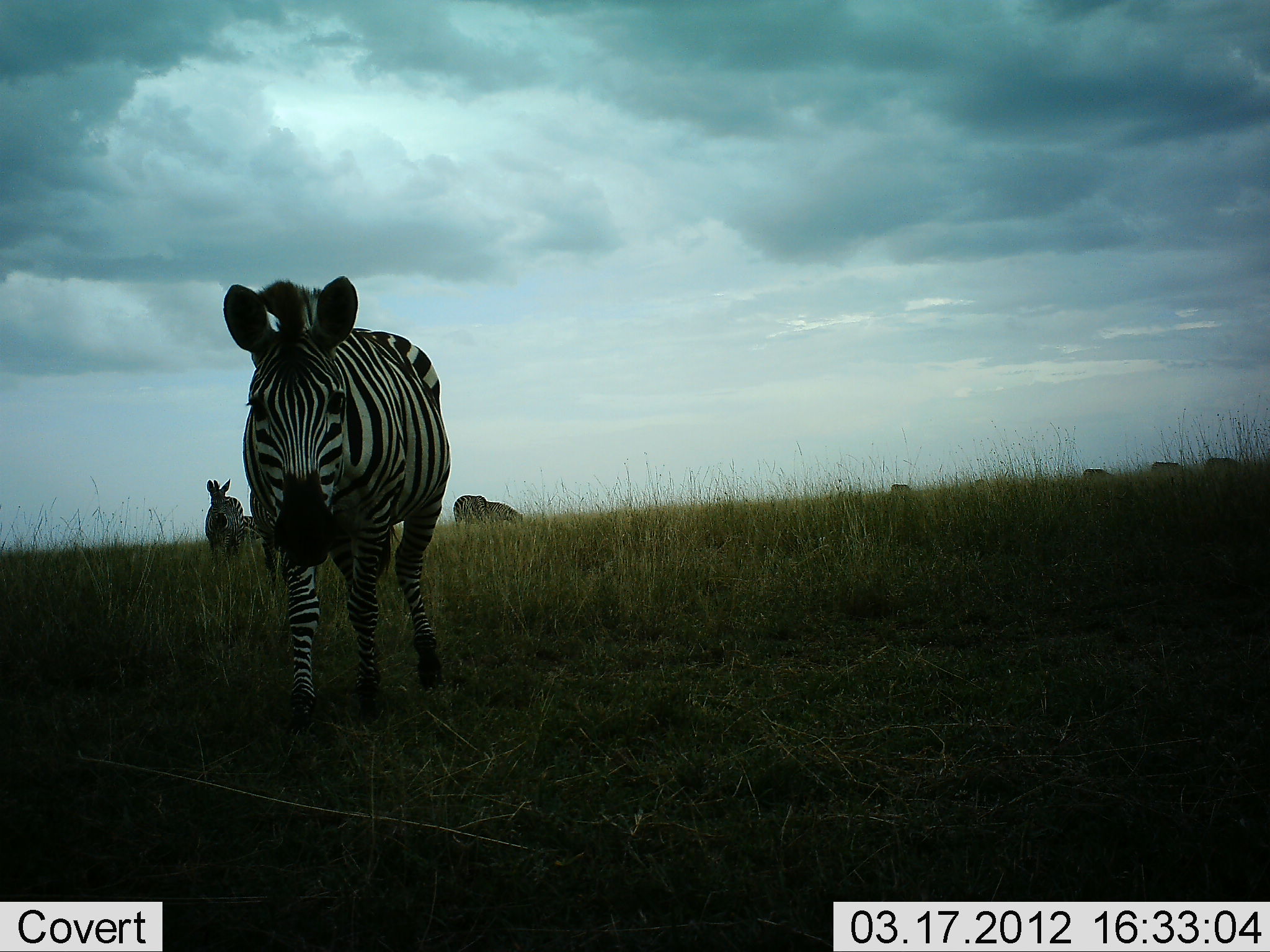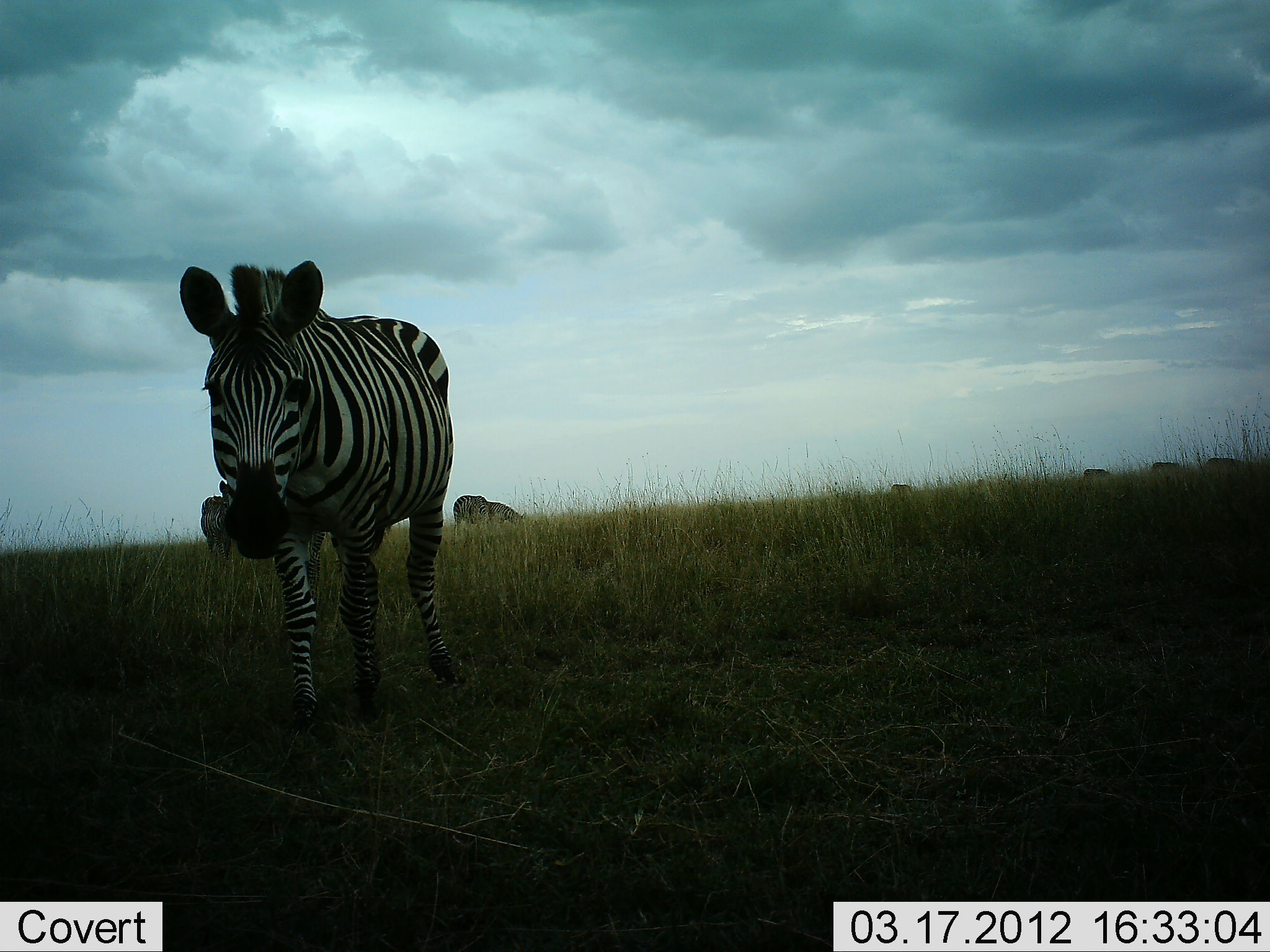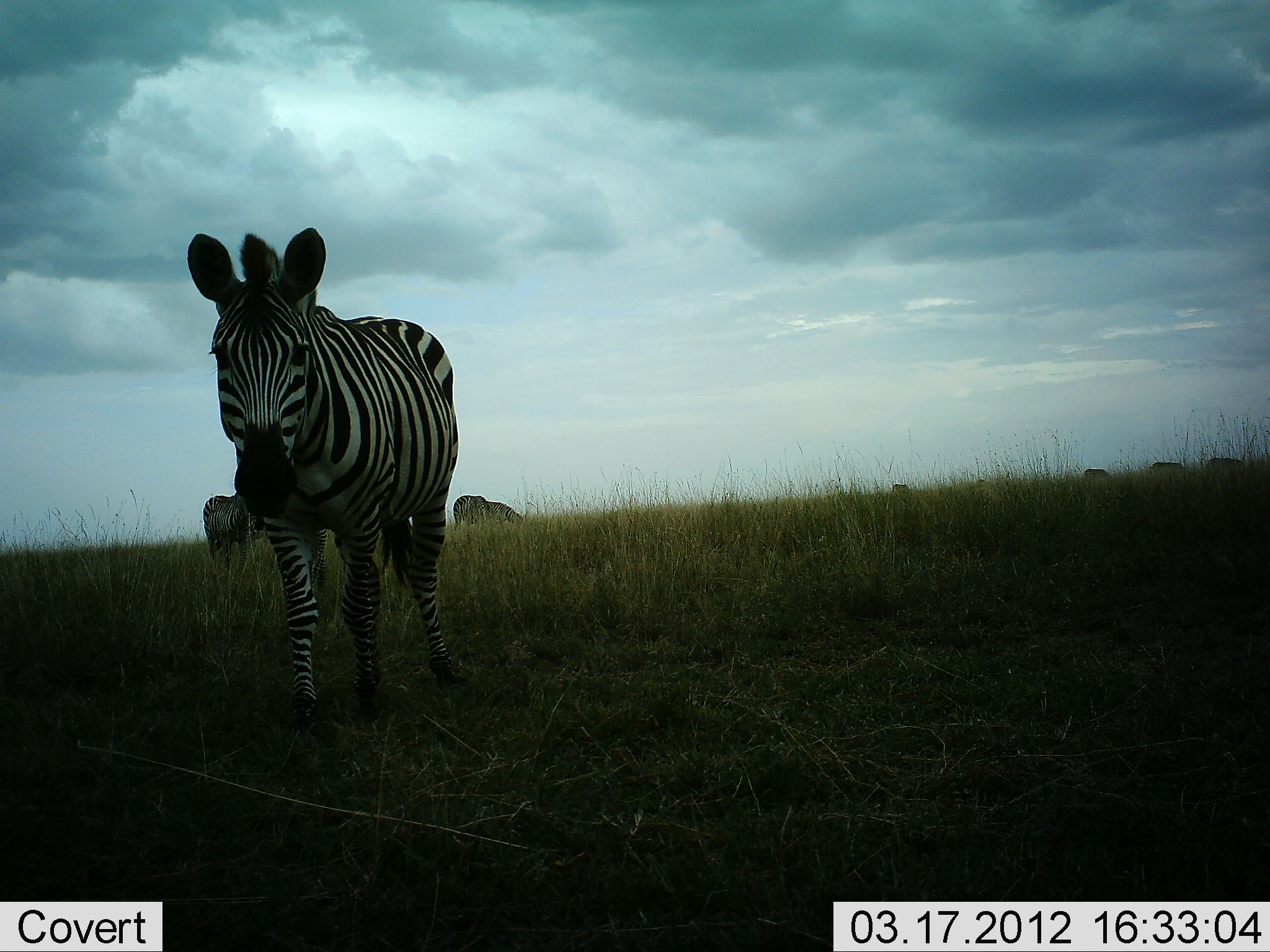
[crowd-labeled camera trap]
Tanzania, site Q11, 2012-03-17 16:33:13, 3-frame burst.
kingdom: Animalia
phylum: Chordata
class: Mammalia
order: Perissodactyla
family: Equidae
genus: Equus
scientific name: Equus quagga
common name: plains zebra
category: zebra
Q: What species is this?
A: Zebra (plains zebra) (Equus quagga).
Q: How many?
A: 3.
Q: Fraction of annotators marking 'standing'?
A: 68%.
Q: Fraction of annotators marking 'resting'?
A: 0%.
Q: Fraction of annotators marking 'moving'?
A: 39%.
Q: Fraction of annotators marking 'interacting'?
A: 0%.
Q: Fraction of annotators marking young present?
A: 0%.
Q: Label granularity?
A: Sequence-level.